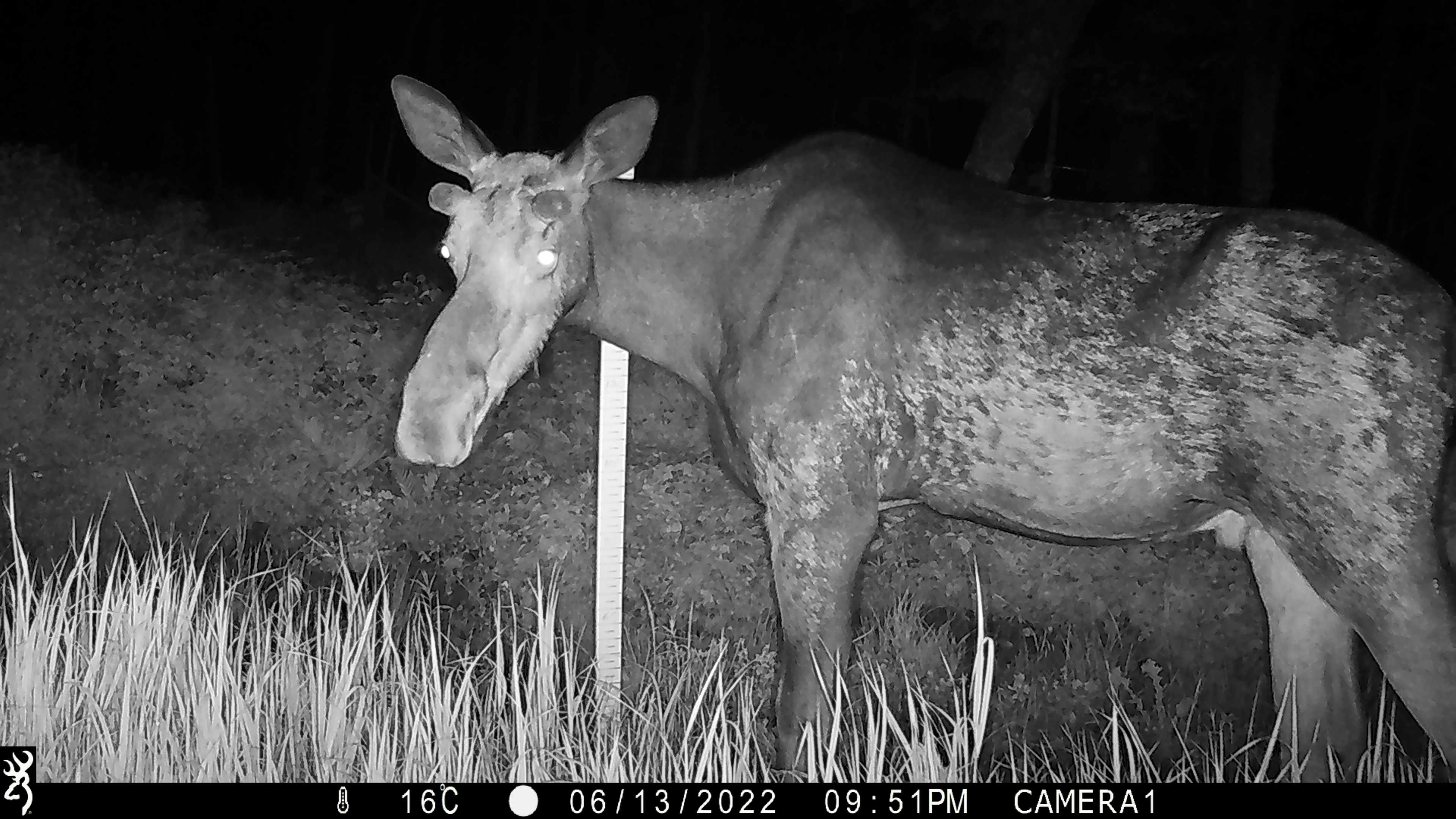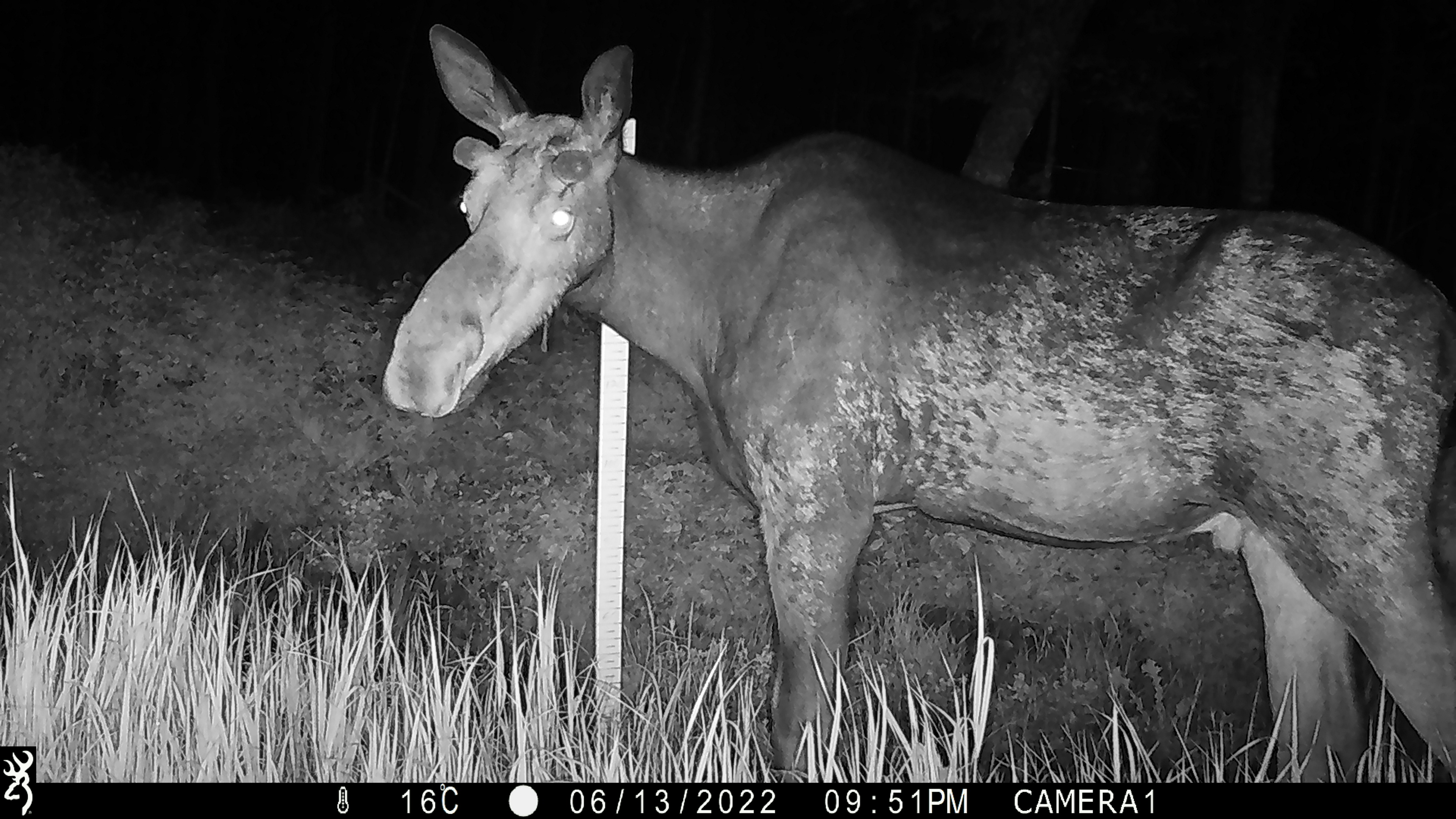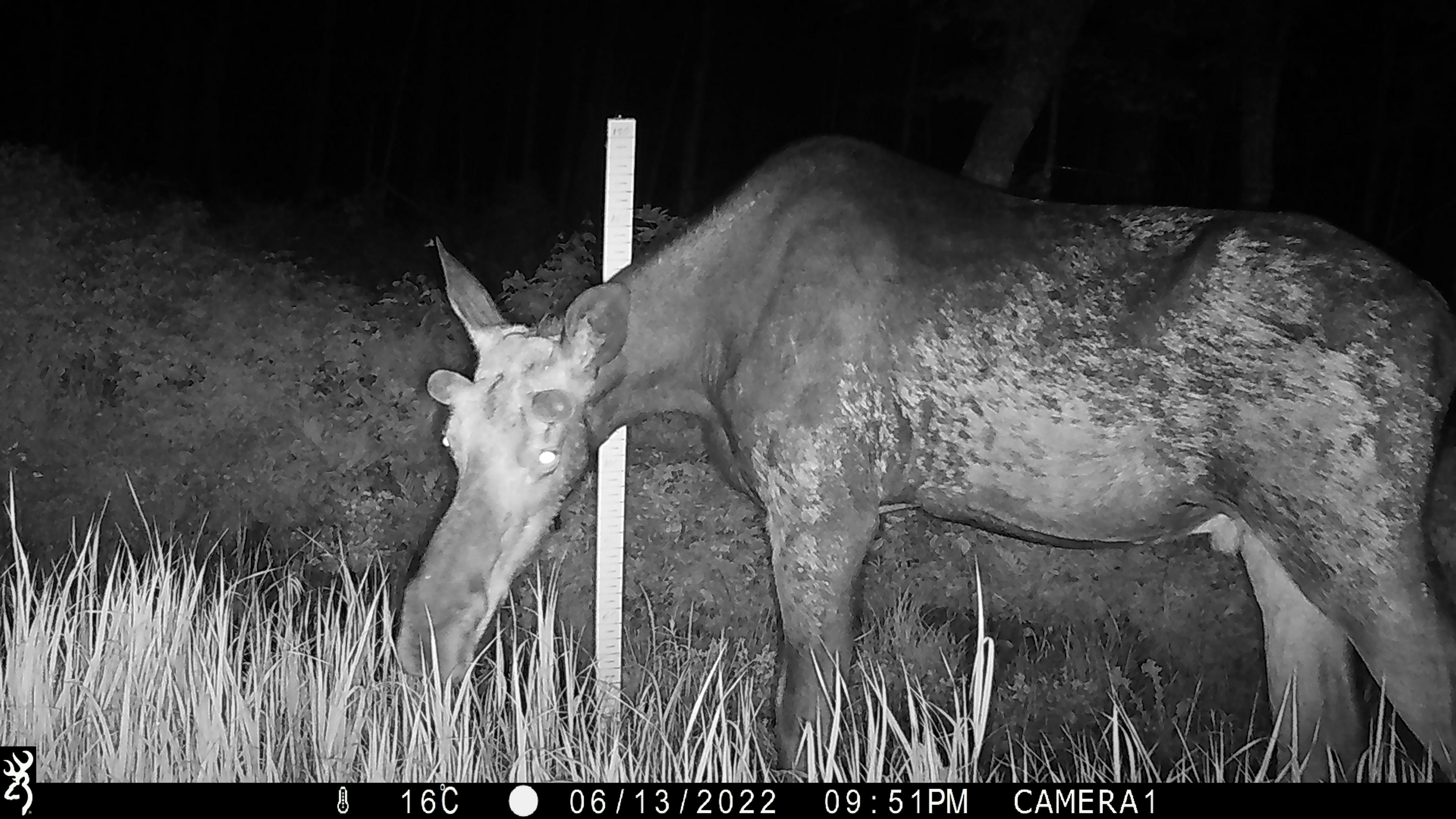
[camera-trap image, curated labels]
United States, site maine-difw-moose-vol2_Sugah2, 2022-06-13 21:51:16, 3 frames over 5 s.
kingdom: Animalia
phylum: Chordata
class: Mammalia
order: Artiodactyla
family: Cervidae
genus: Alces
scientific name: Alces alces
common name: moose